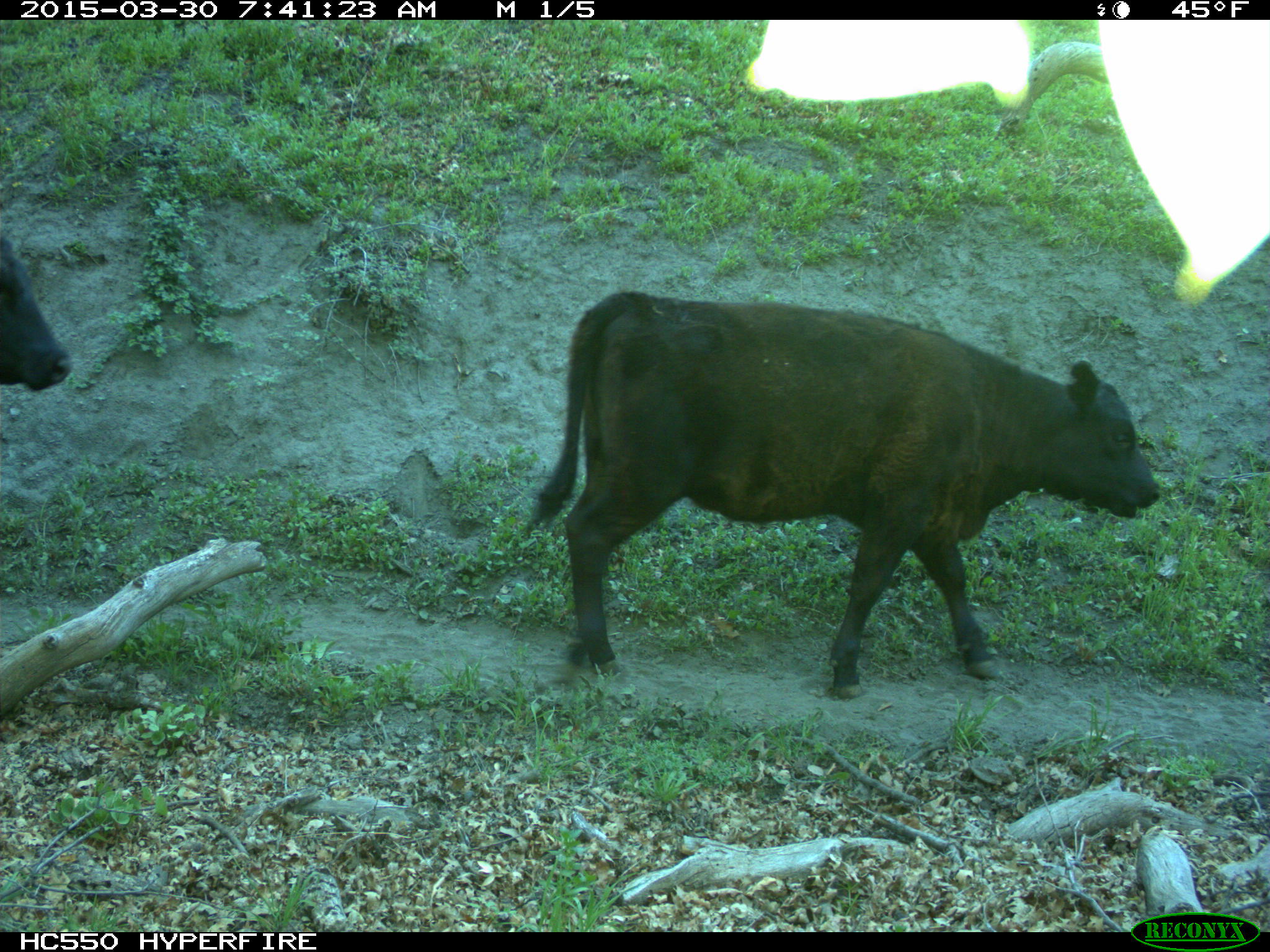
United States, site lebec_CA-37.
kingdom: Animalia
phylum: Chordata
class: Mammalia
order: Artiodactyla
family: Bovidae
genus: Bos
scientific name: Bos taurus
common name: domestic cow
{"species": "Bos taurus (domestic cow)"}